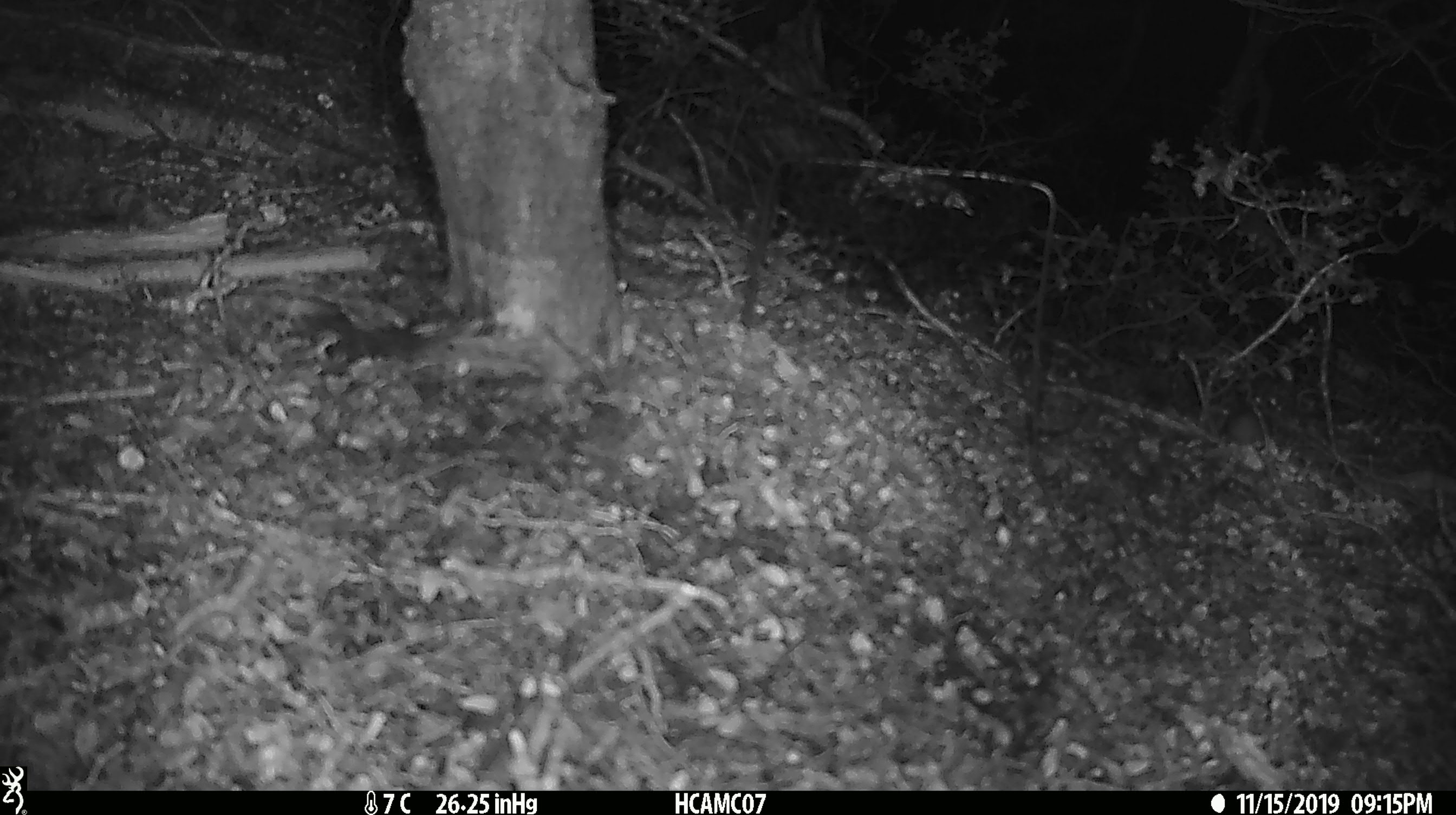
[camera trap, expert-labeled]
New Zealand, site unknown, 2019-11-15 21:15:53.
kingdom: Animalia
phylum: Chordata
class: Mammalia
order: Rodentia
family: Muridae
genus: Mus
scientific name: Mus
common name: mouse